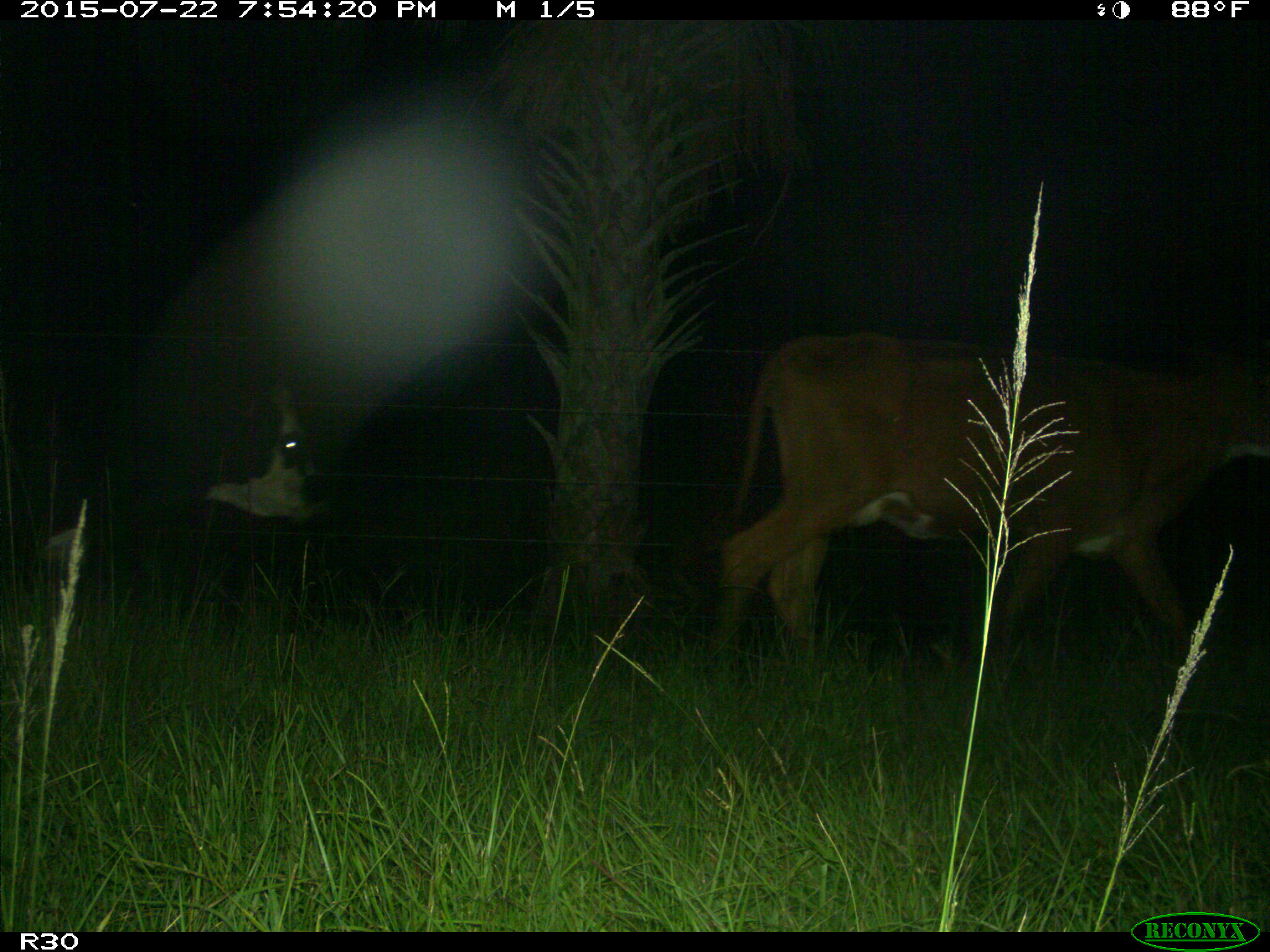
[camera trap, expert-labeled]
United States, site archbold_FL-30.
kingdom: Animalia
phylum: Chordata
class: Mammalia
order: Artiodactyla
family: Bovidae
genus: Bos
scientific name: Bos taurus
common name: domestic cow